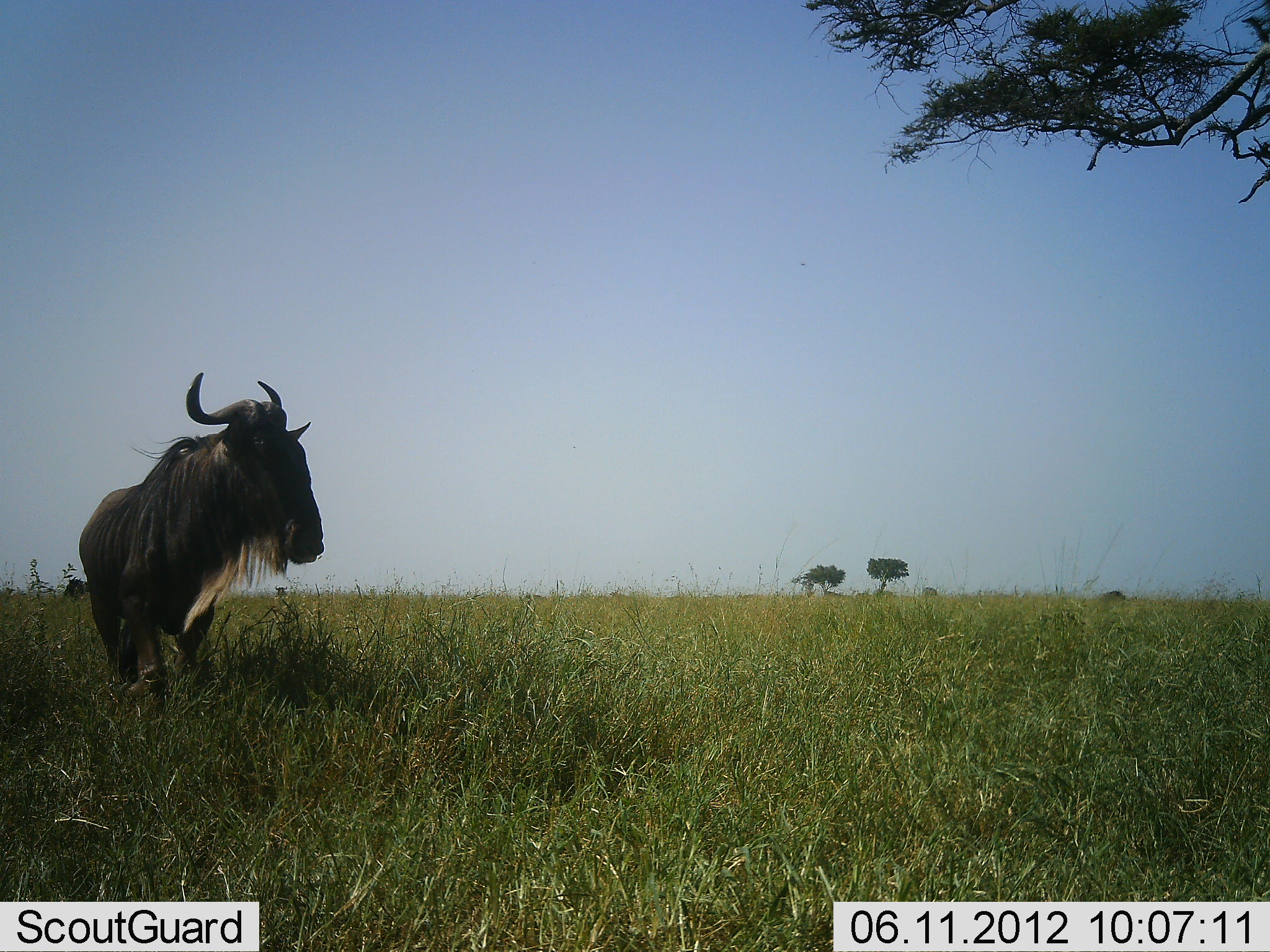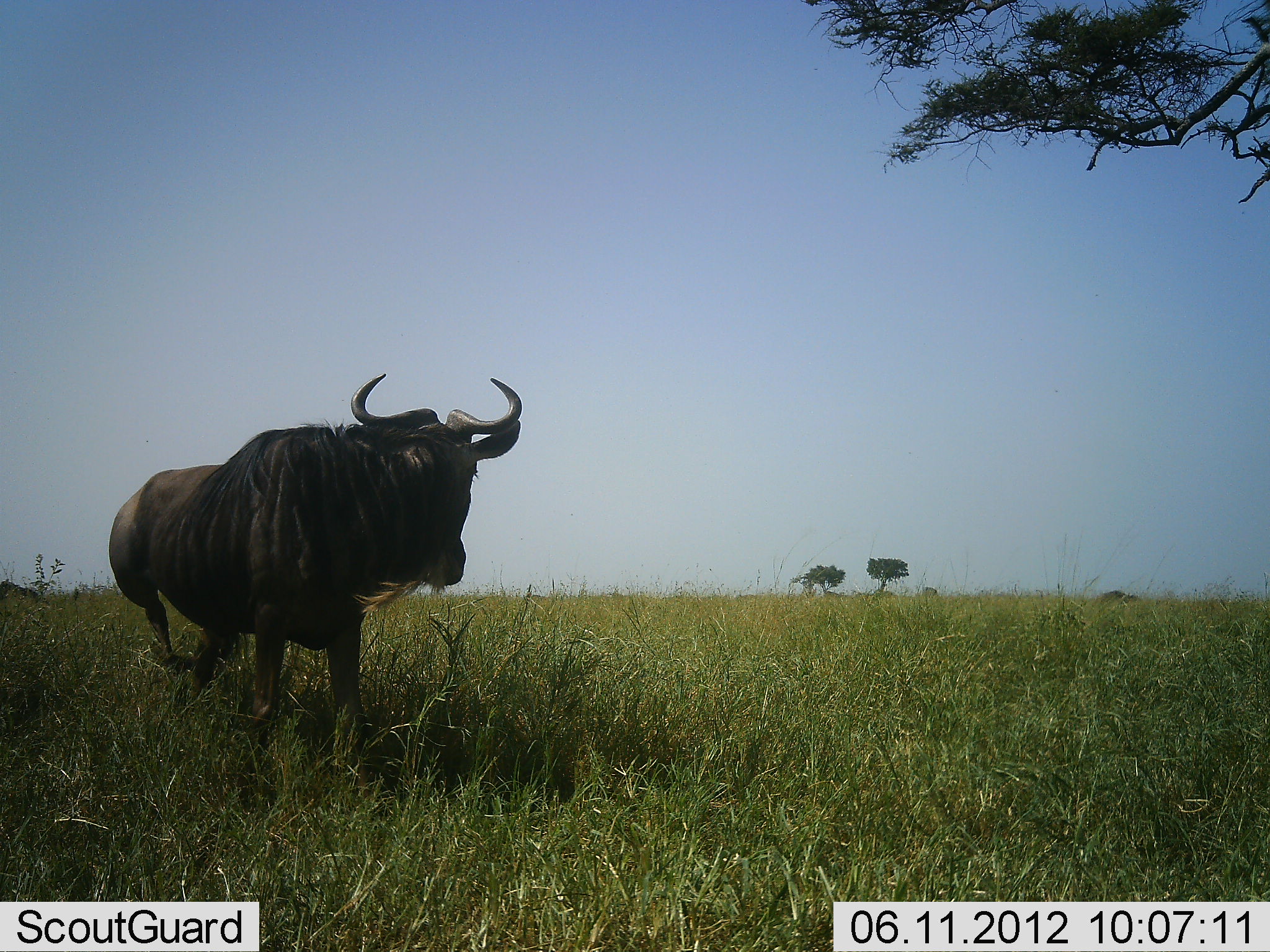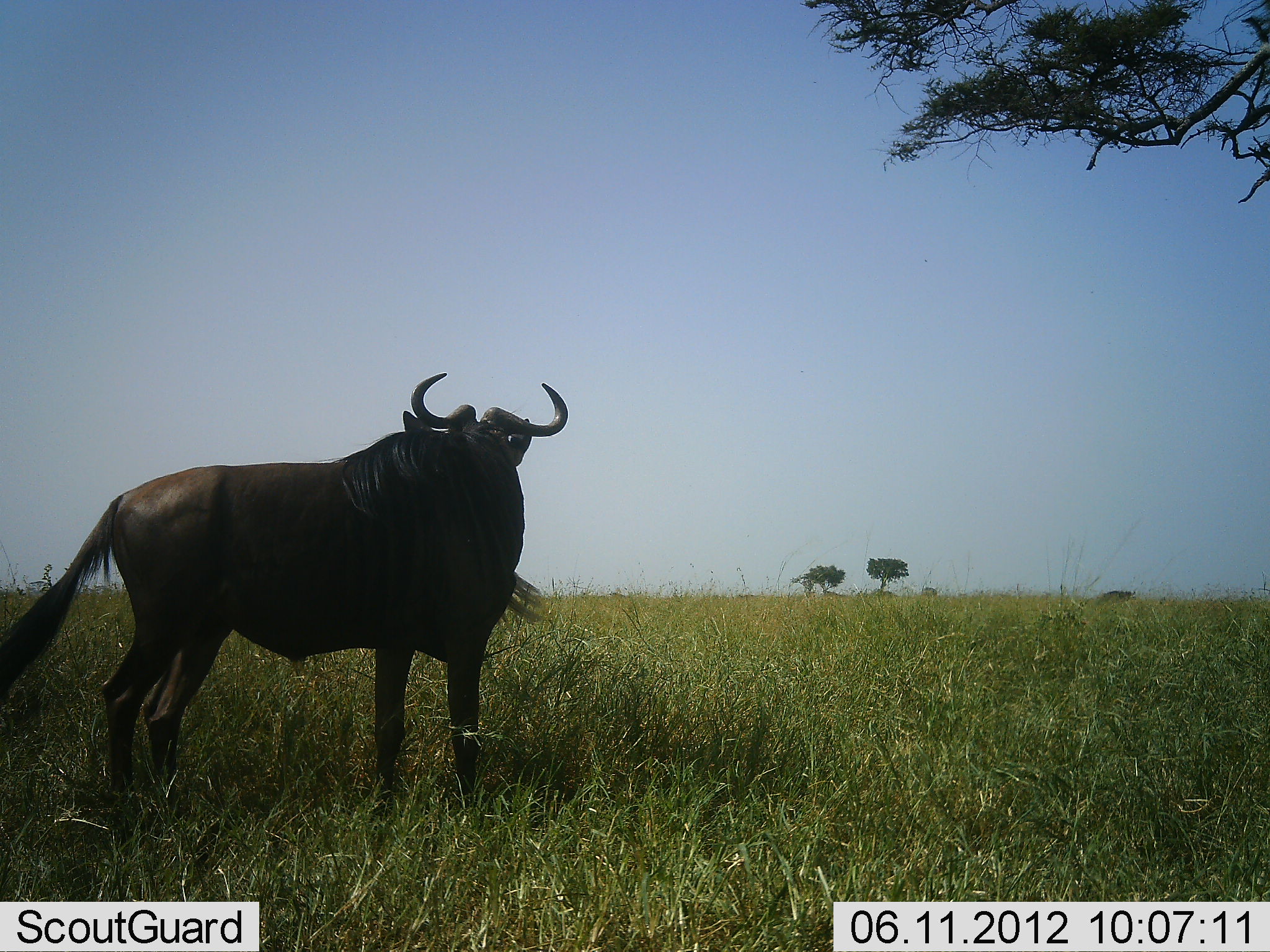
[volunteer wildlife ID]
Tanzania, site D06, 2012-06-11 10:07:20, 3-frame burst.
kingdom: Animalia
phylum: Chordata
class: Mammalia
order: Artiodactyla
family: Bovidae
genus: Connochaetes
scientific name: Connochaetes taurinus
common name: blue wildebeest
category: wildebeest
Wildebeest (blue wildebeest) (Connochaetes taurinus), count 2. Behavior (volunteer vote fractions): standing 20%, resting 0%, moving 80%, interacting 0%. Young present (vote fraction): 0%. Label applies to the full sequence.